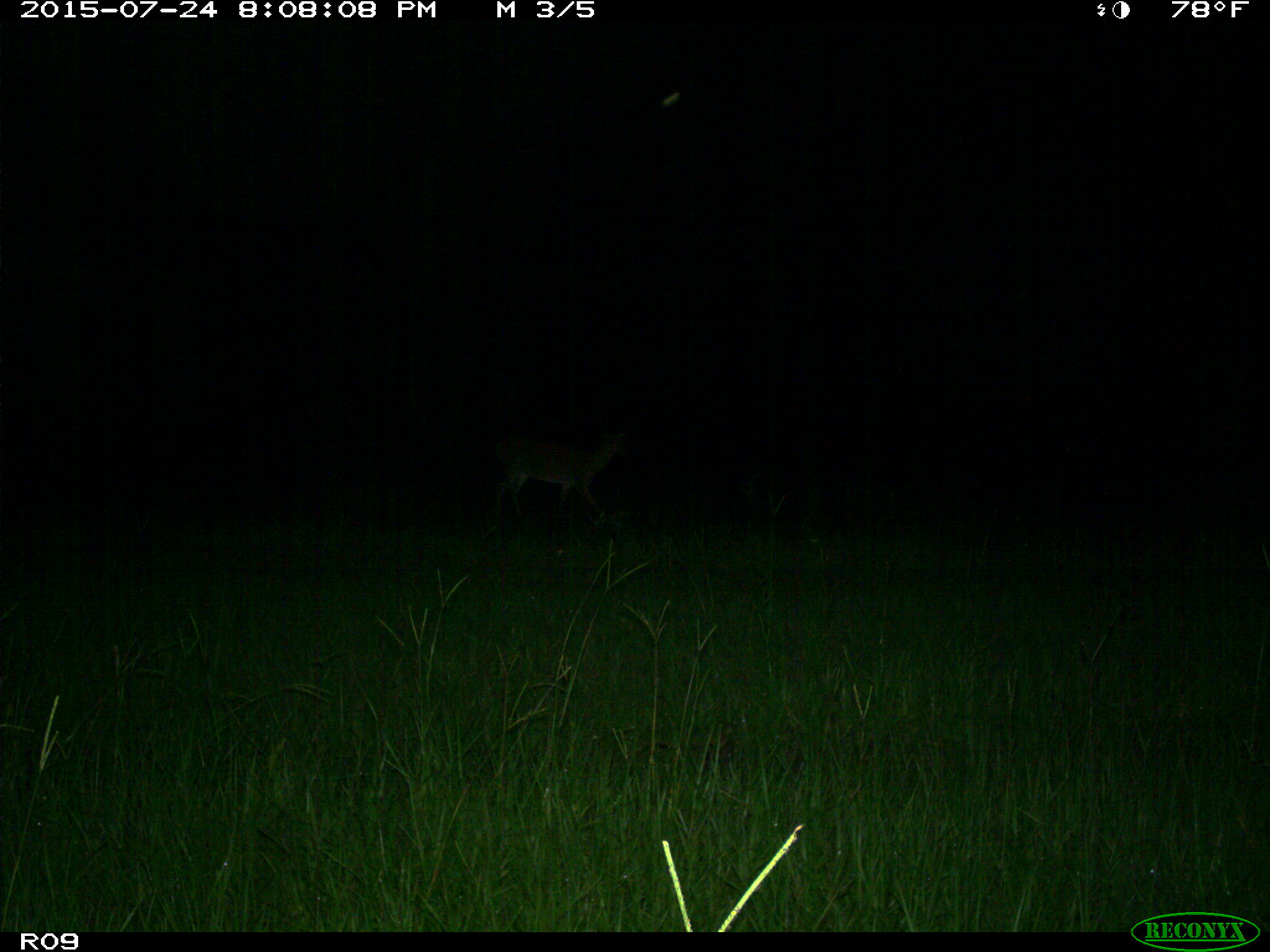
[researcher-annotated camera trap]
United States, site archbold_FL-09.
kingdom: Animalia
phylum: Chordata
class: Mammalia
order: Artiodactyla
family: Cervidae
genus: Odocoileus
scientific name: Odocoileus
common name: deer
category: unidentified deer